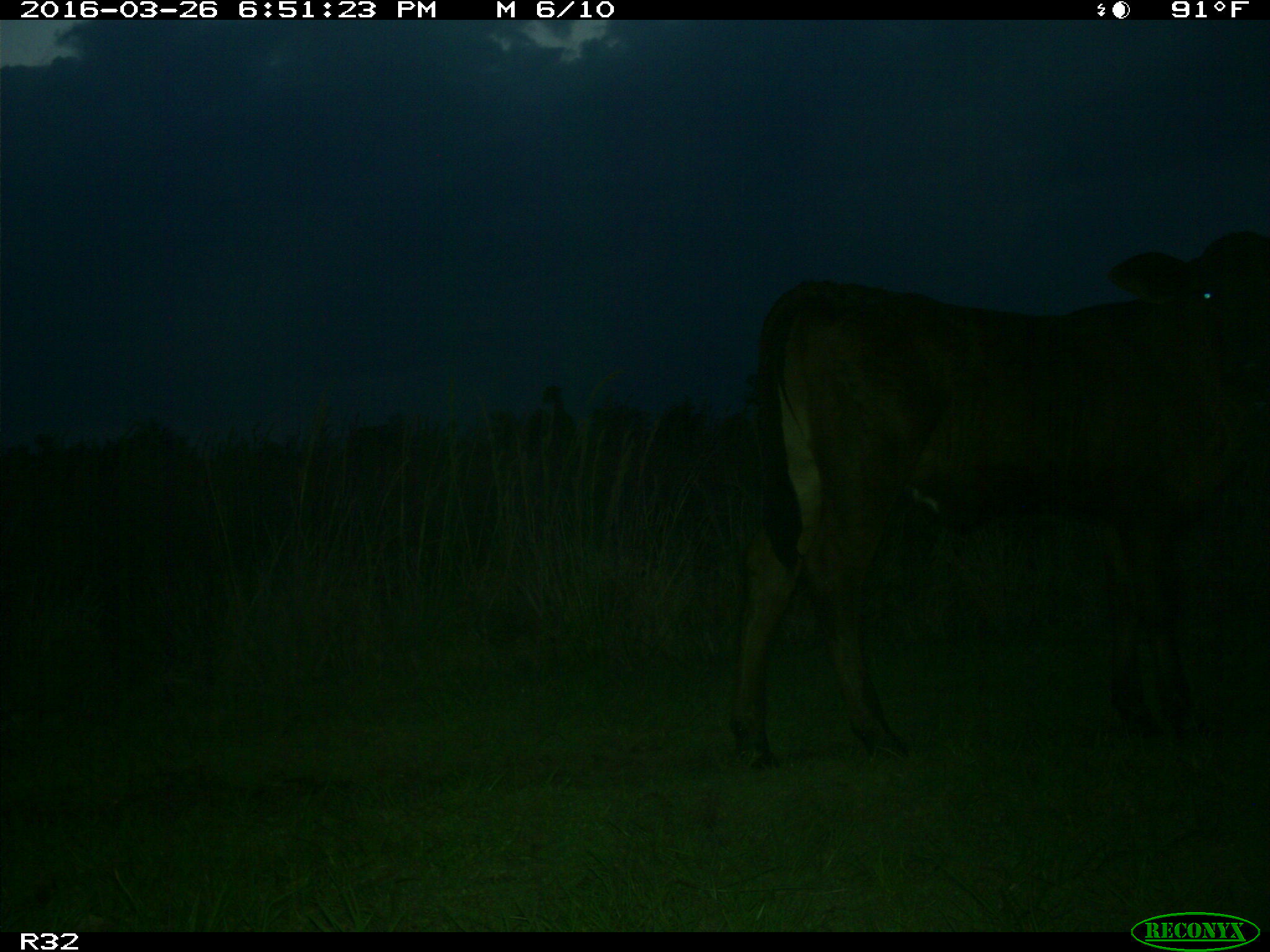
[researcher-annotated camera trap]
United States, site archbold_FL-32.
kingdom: Animalia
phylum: Chordata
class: Mammalia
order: Artiodactyla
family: Bovidae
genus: Bos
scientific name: Bos taurus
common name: domestic cow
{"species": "Bos taurus (domestic cow)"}